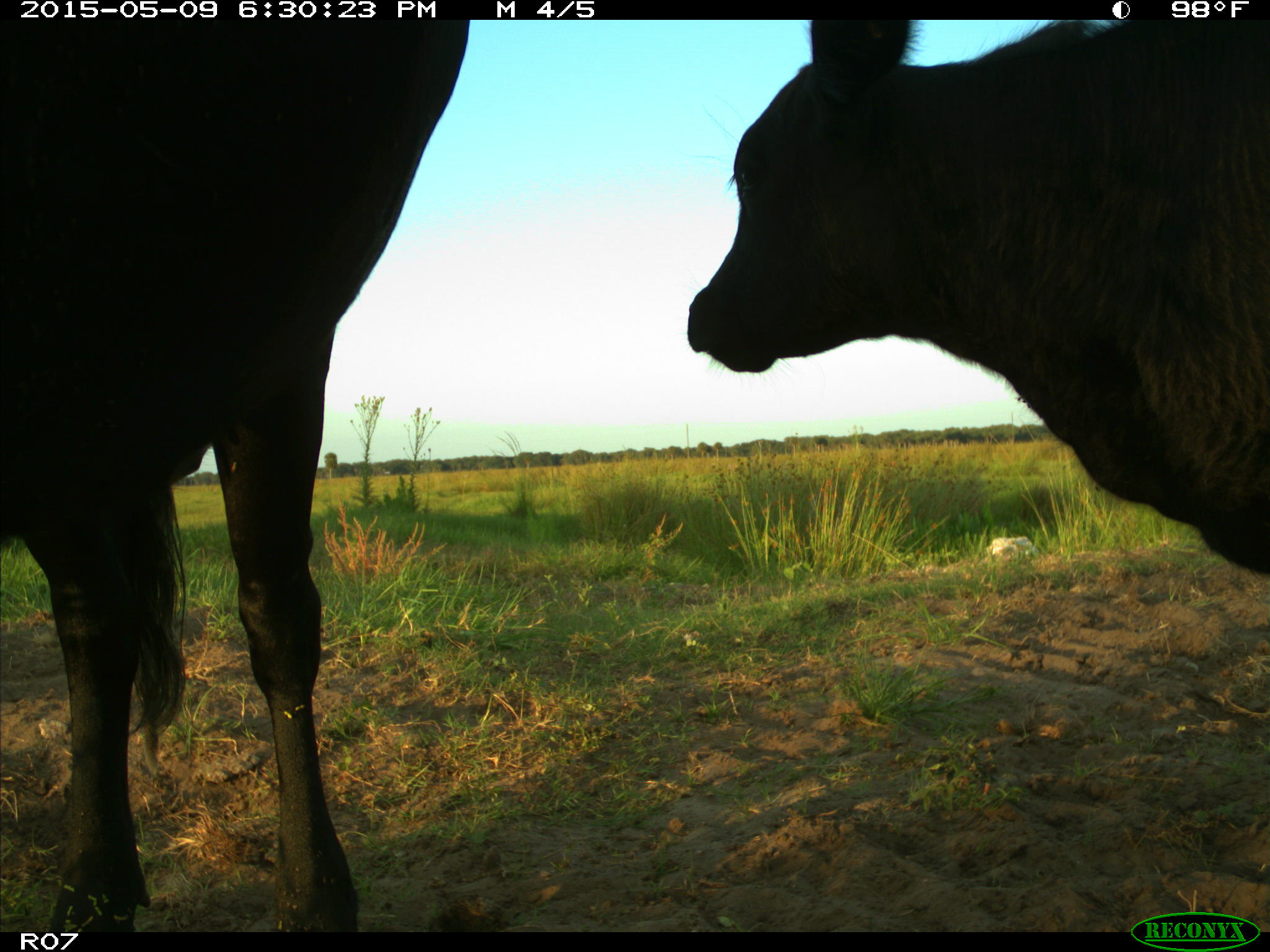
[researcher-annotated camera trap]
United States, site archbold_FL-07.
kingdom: Animalia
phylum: Chordata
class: Mammalia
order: Artiodactyla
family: Bovidae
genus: Bos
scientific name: Bos taurus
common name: domestic cow